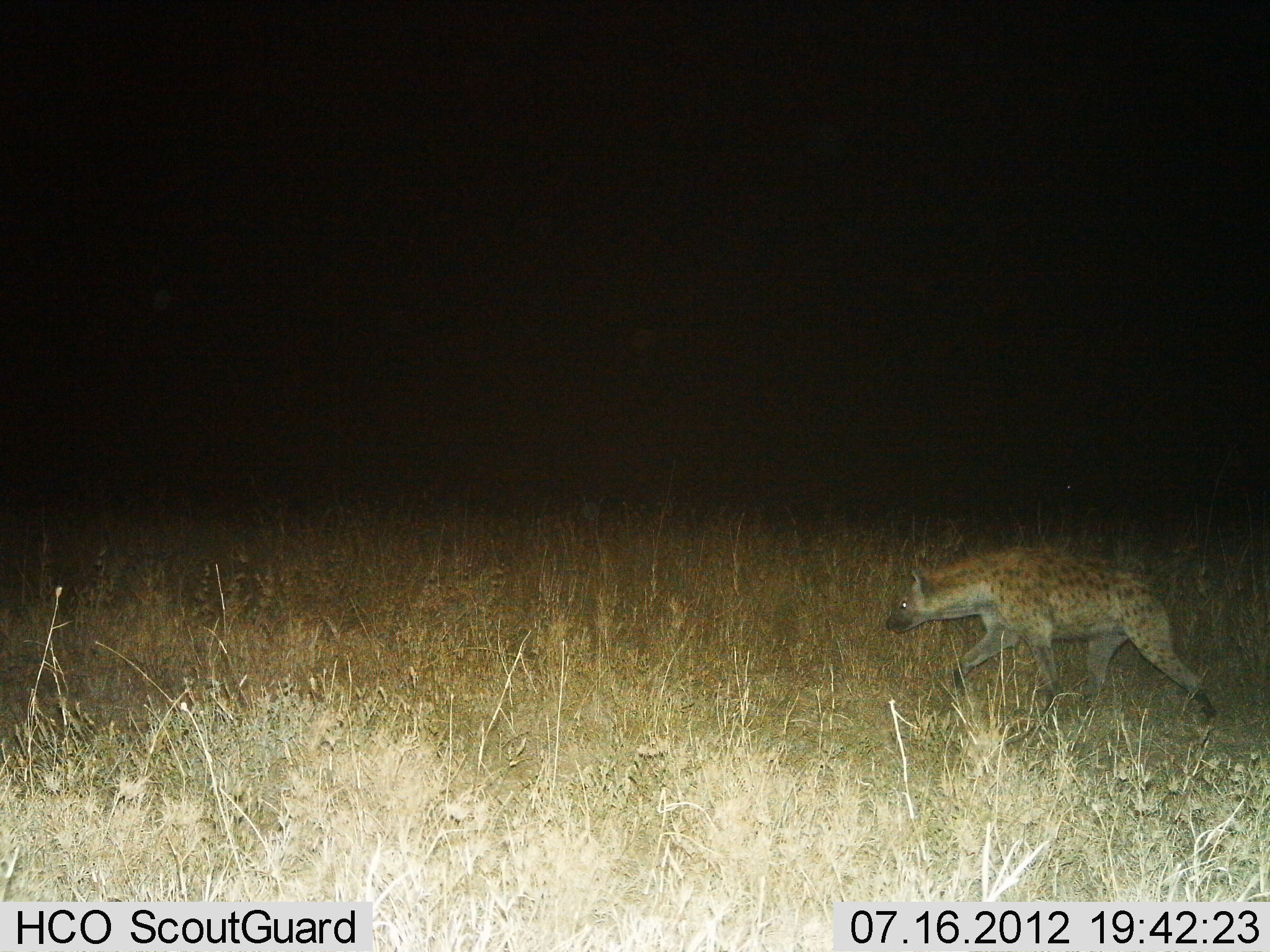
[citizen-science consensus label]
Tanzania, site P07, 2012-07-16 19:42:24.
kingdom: Animalia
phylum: Chordata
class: Mammalia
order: Carnivora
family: Hyaenidae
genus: Crocuta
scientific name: Crocuta crocuta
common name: spotted hyena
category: hyenaspotted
Hyenaspotted (spotted hyena) (Crocuta crocuta), count 1. Behavior (volunteer vote fractions): standing 0%, resting 0%, moving 100%, interacting 0%. Young present (vote fraction): 0%. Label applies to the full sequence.